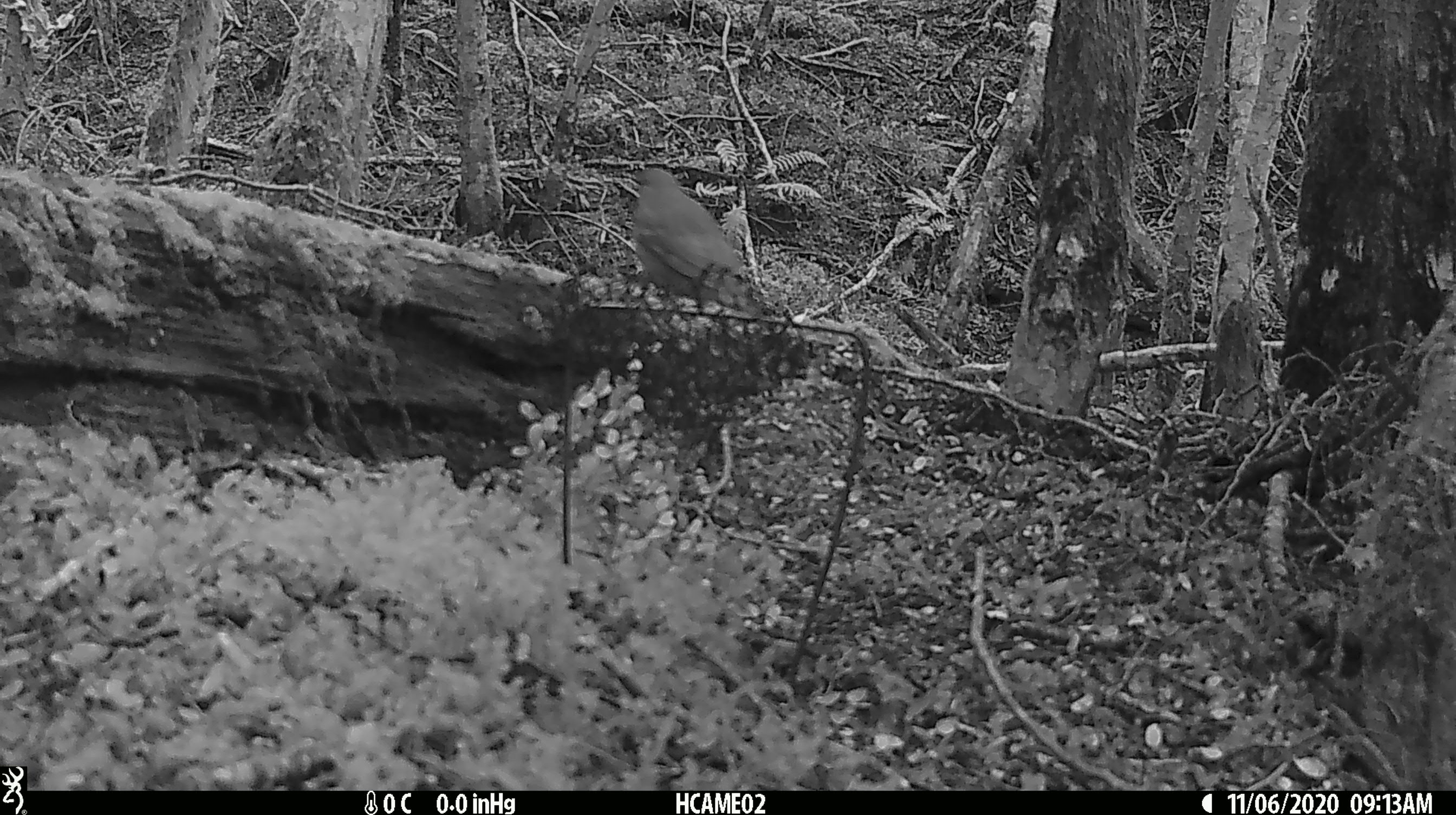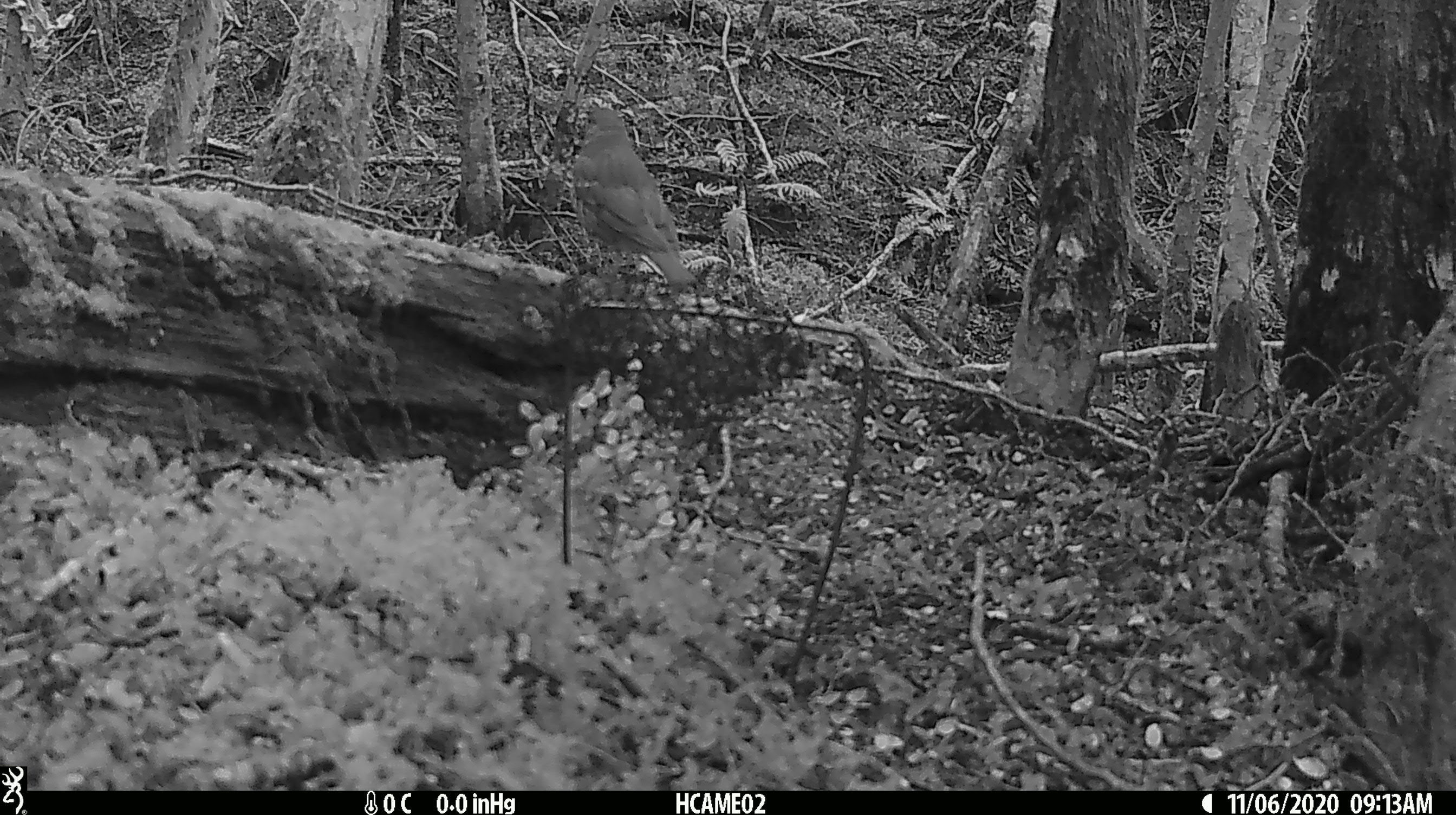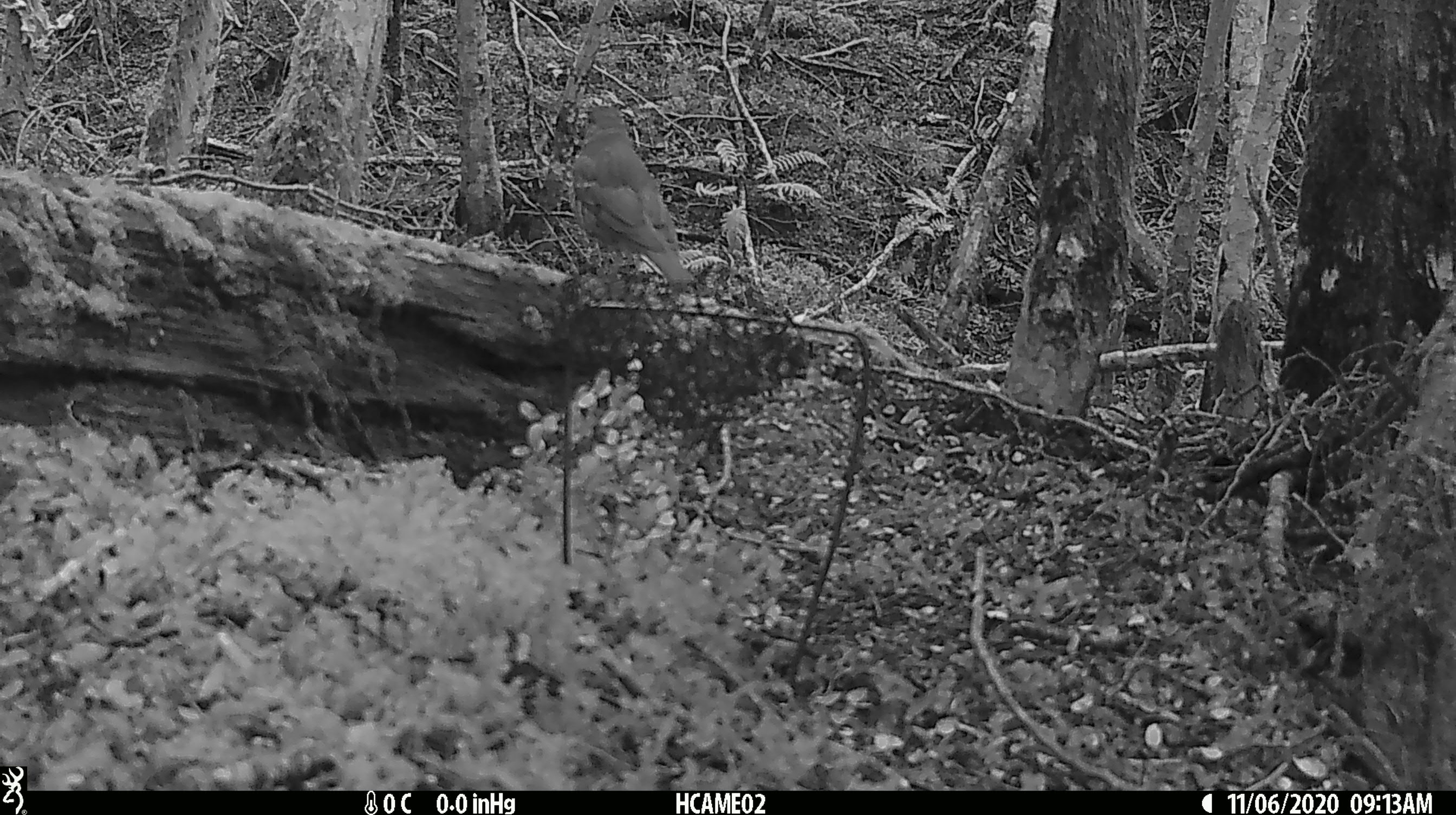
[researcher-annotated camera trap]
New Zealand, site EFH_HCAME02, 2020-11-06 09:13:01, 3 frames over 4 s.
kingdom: Animalia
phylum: Chordata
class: Aves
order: Passeriformes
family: Turdidae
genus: Turdus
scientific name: Turdus philomelos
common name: song thrush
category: thrush